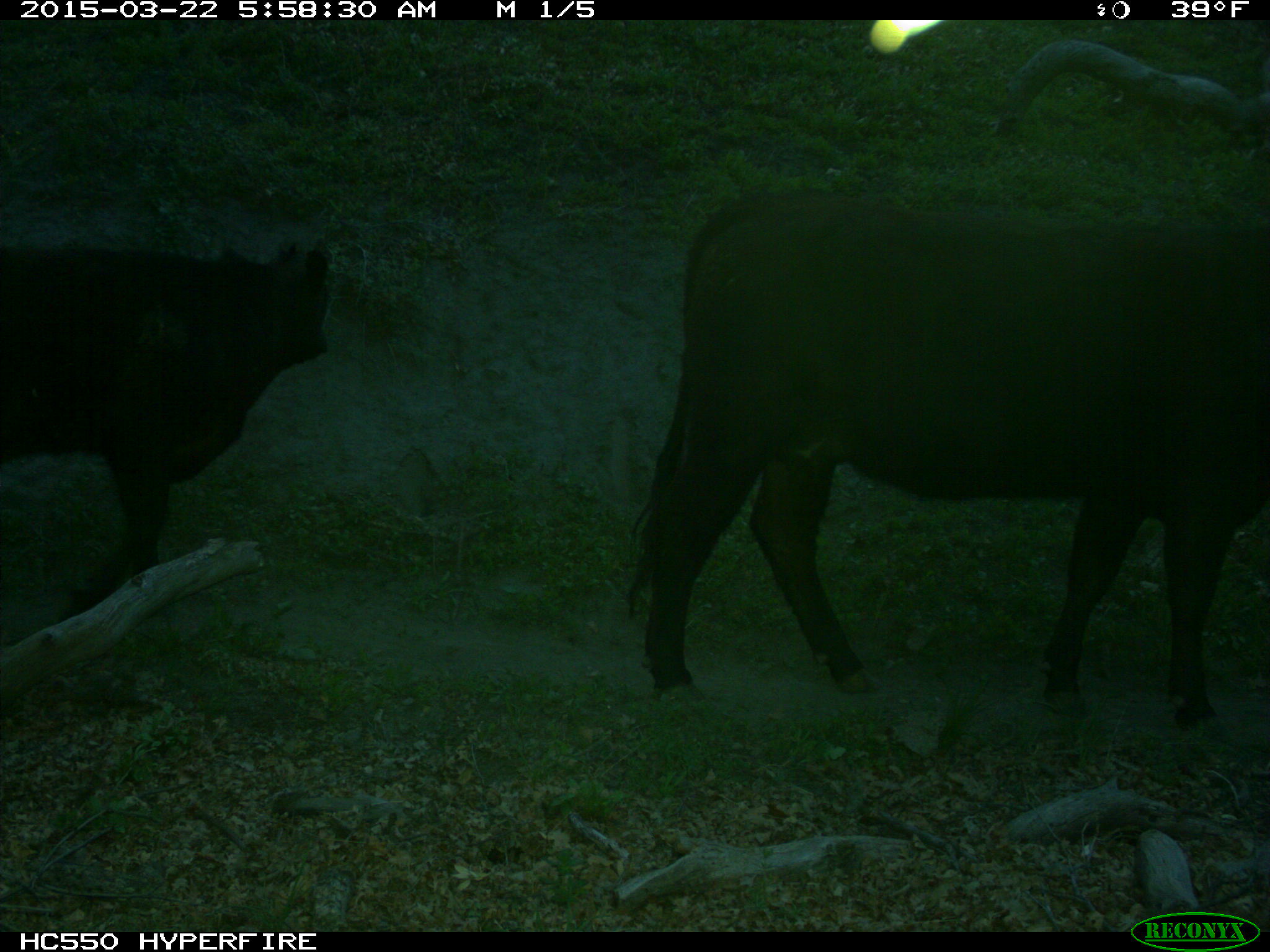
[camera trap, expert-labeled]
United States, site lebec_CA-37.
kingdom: Animalia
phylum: Chordata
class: Mammalia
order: Artiodactyla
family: Bovidae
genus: Bos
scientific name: Bos taurus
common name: domestic cow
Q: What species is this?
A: Bos taurus (domestic cow).